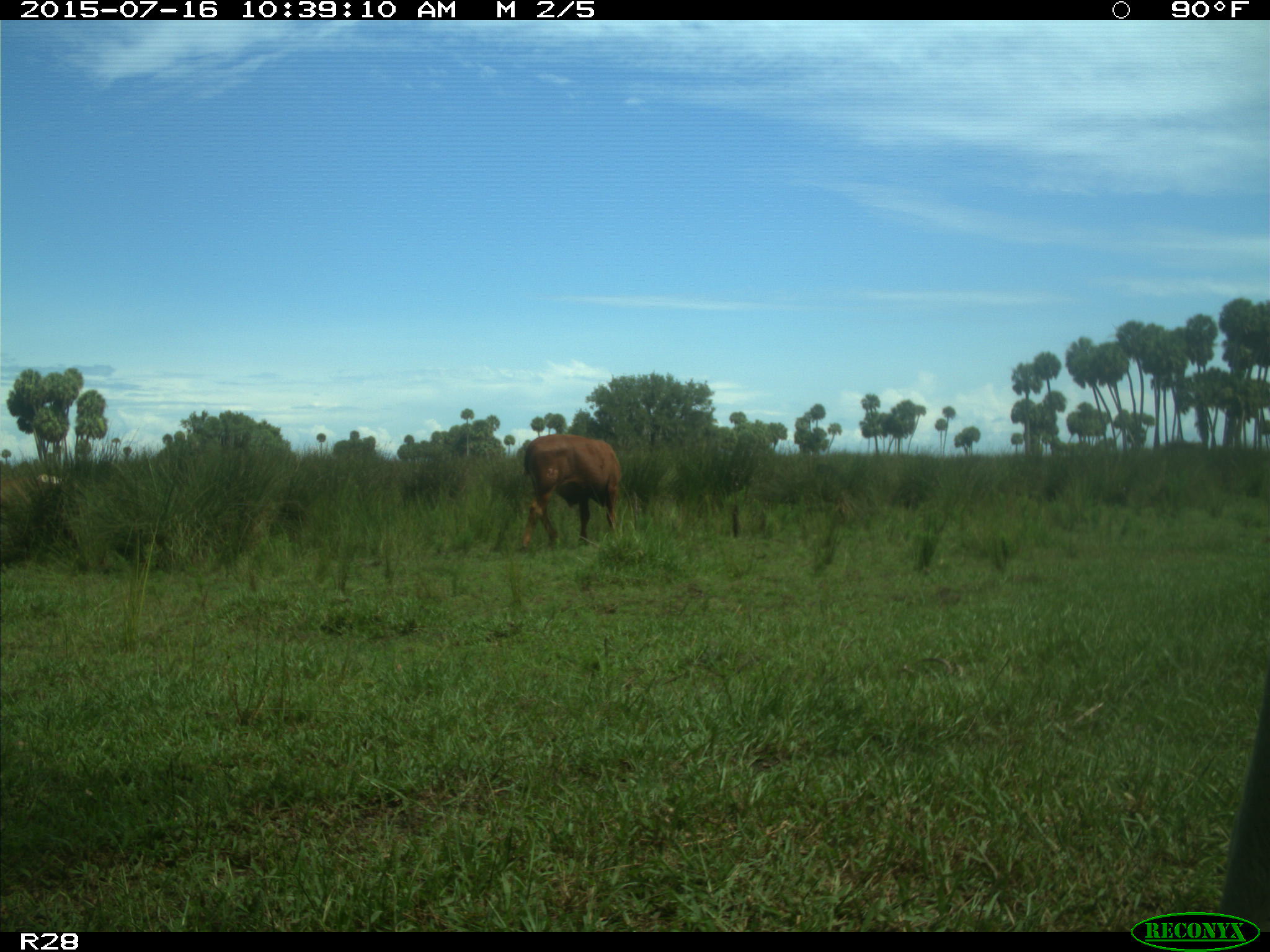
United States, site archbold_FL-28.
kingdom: Animalia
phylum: Chordata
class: Mammalia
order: Artiodactyla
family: Bovidae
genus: Bos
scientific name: Bos taurus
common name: domestic cow